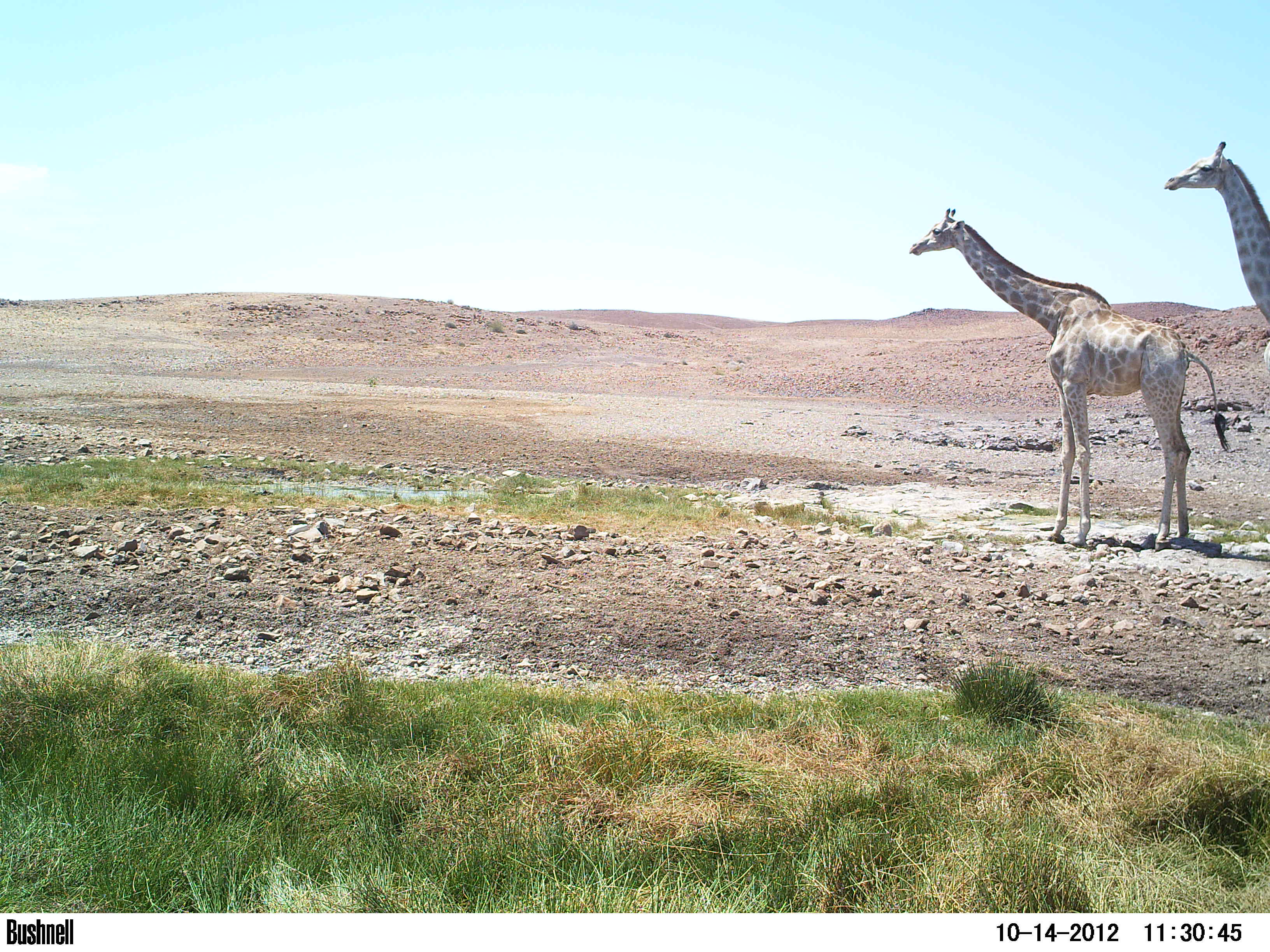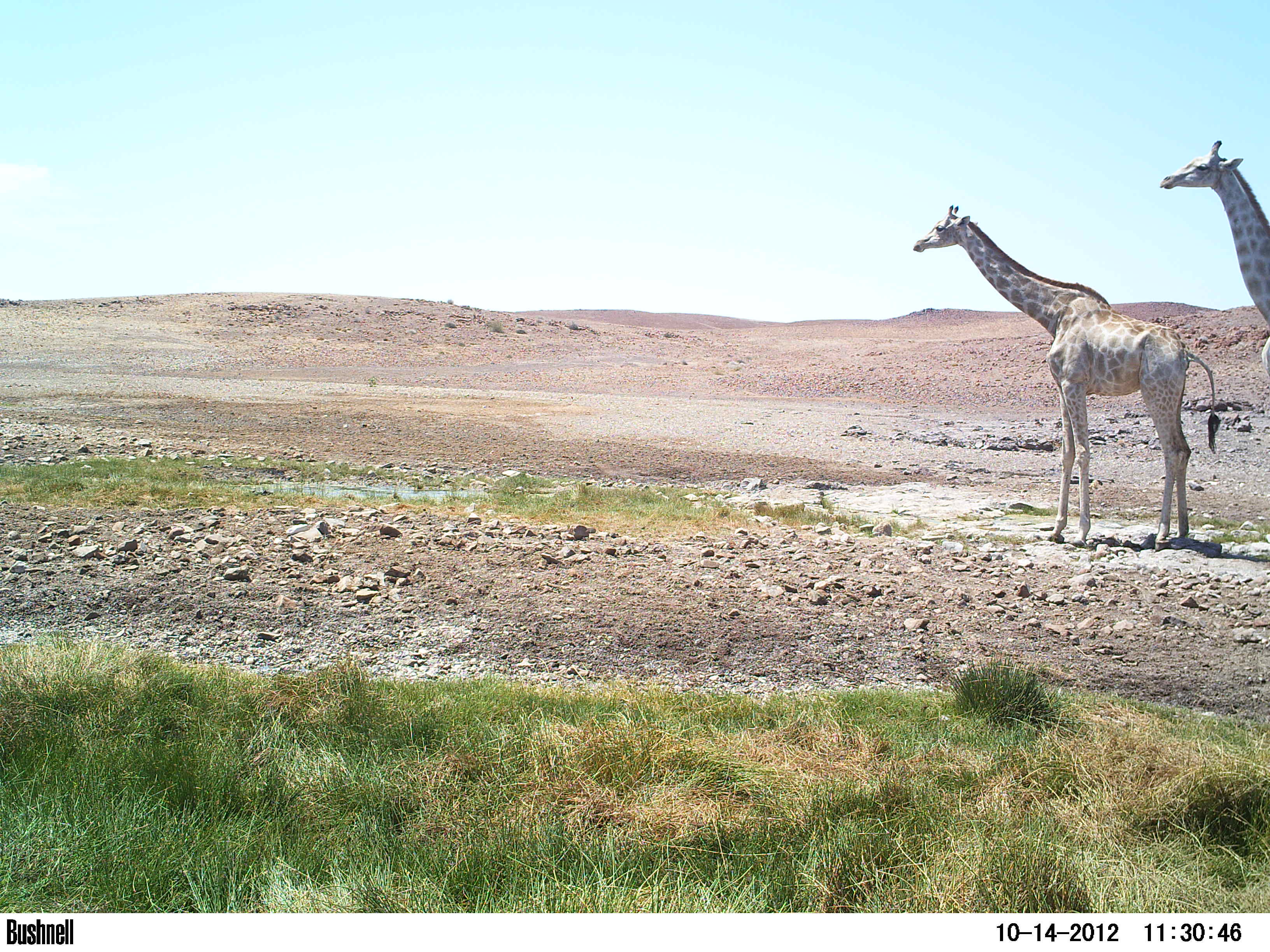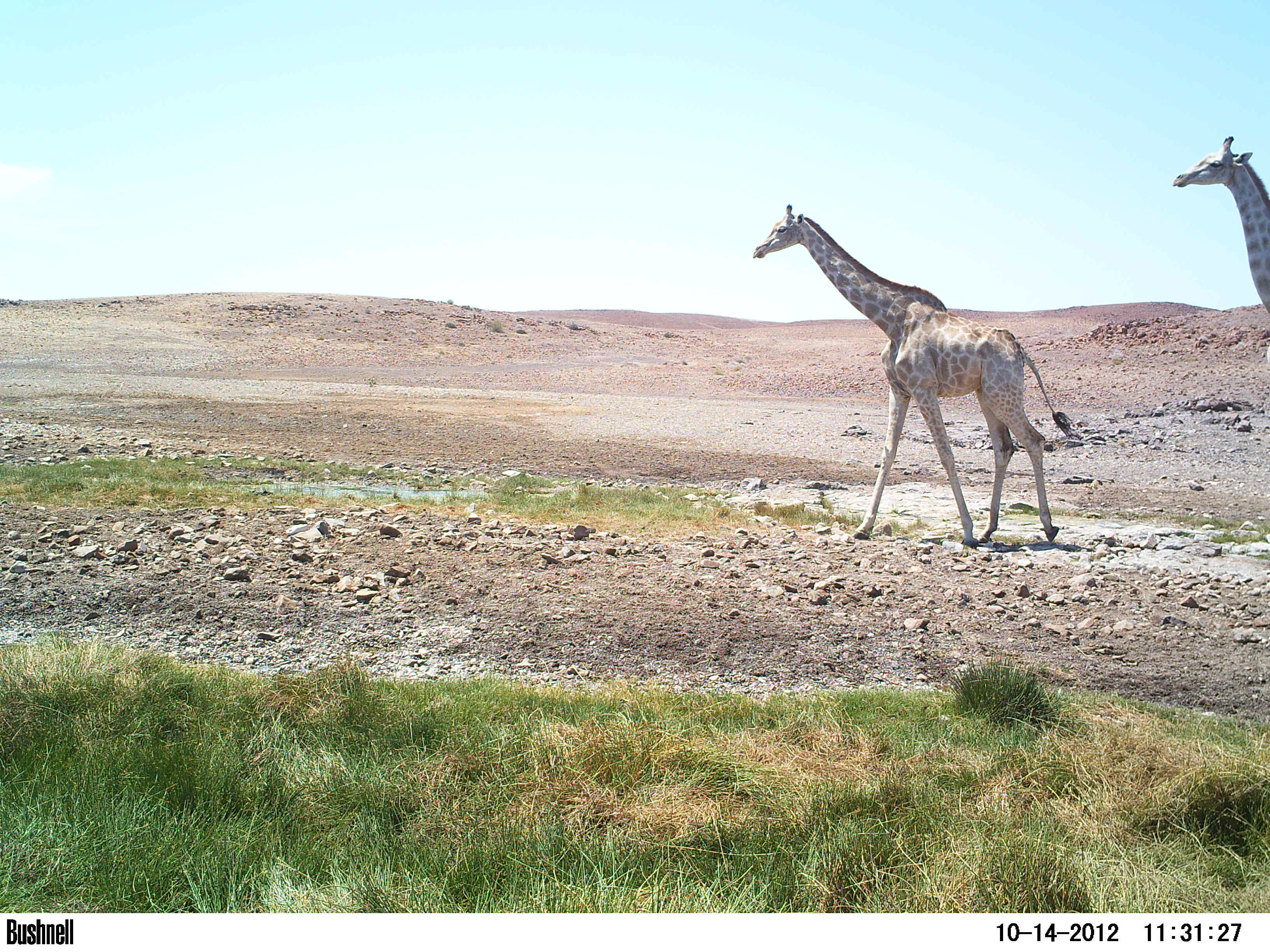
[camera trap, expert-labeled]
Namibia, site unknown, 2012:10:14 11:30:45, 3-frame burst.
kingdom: Animalia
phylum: Chordata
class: Mammalia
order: Artiodactyla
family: Giraffidae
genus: Giraffa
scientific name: Giraffa camelopardalis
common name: giraffe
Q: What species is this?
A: Giraffa camelopardalis (giraffe).